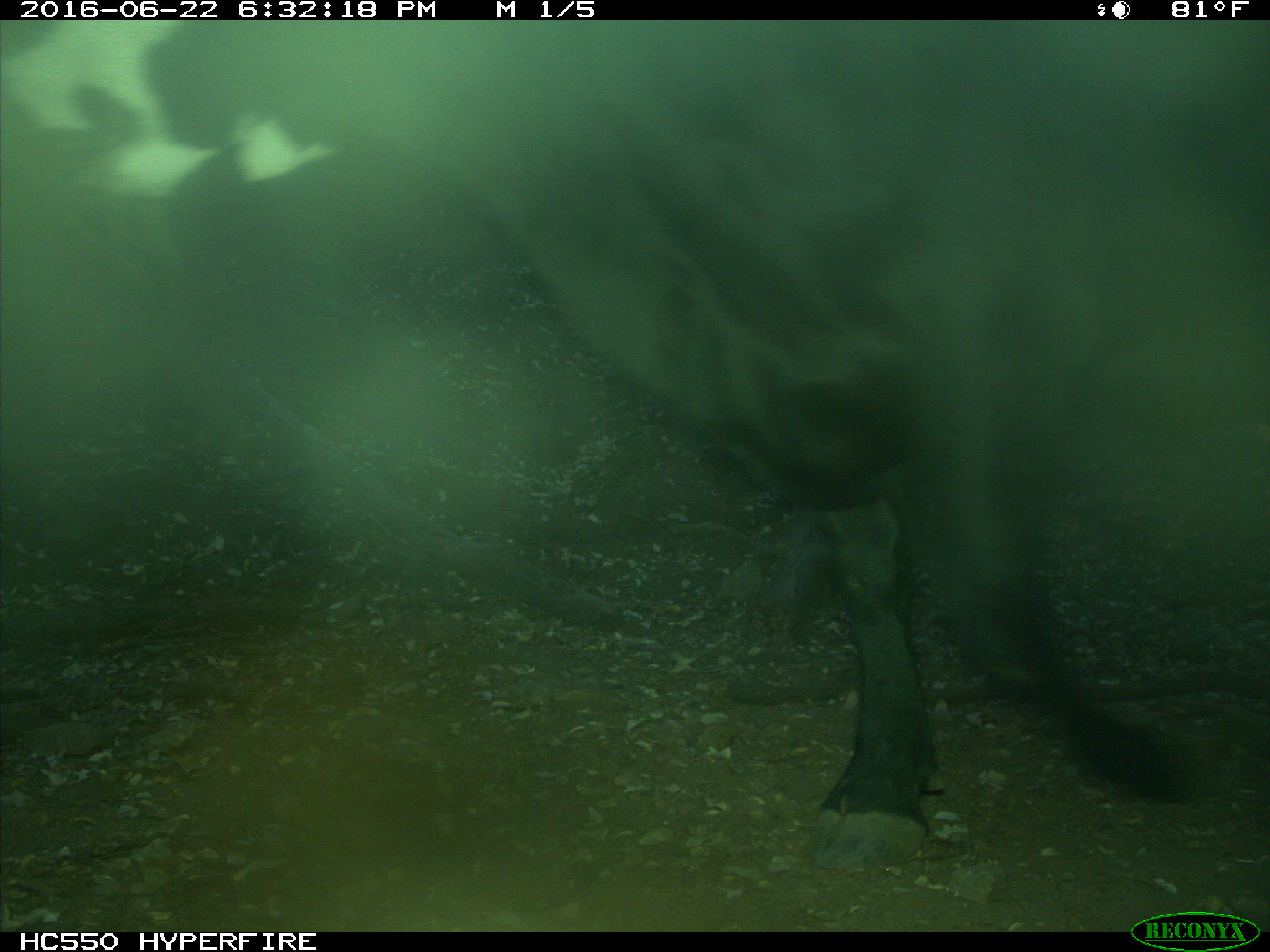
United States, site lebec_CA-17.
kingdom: Animalia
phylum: Chordata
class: Mammalia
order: Artiodactyla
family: Bovidae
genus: Bos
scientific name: Bos taurus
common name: domestic cow